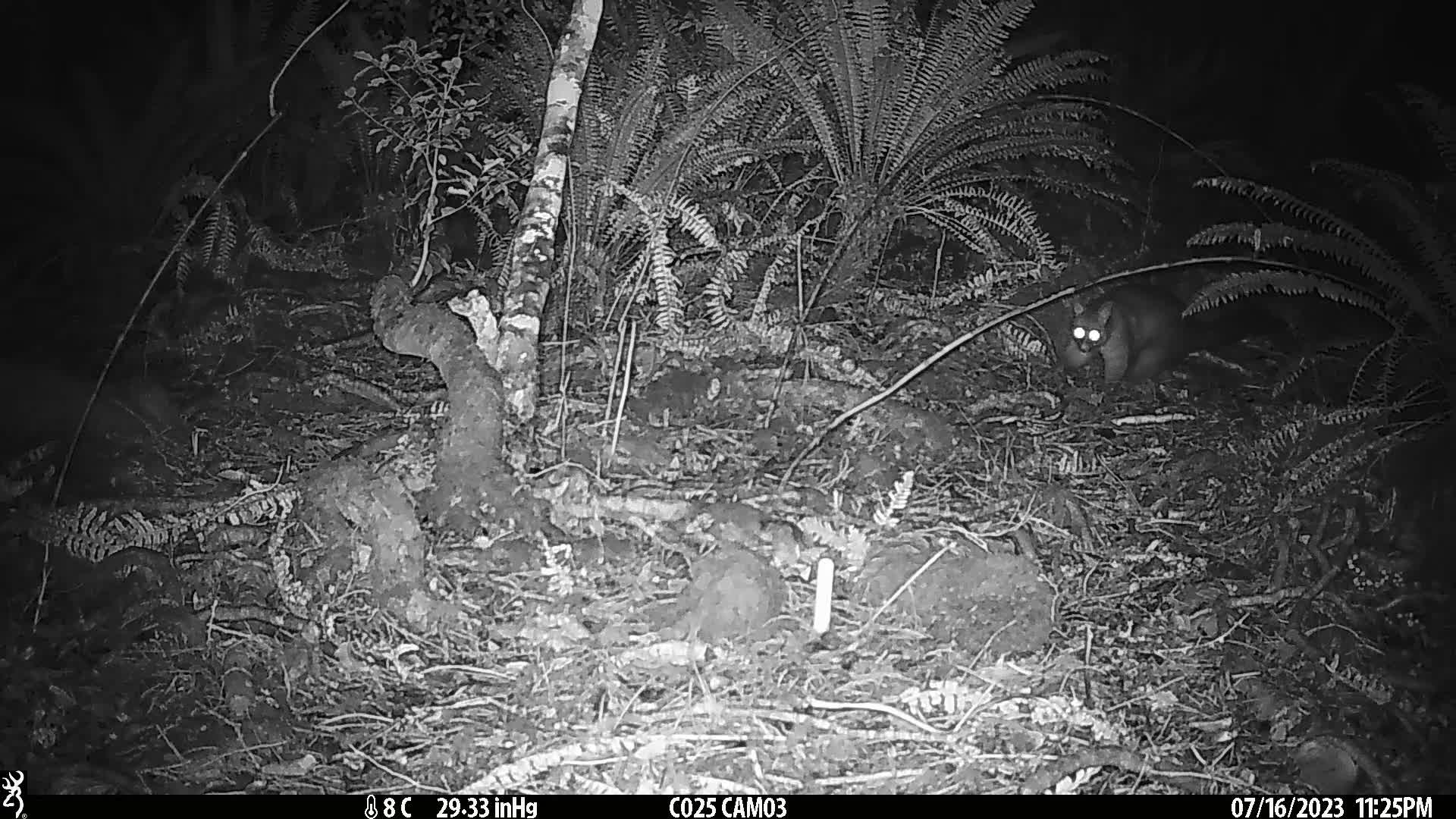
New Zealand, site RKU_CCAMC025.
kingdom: Animalia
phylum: Chordata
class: Mammalia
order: Diprotodontia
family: Phalangeridae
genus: Trichosurus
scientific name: Trichosurus vulpecula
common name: common brushtail possum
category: possum